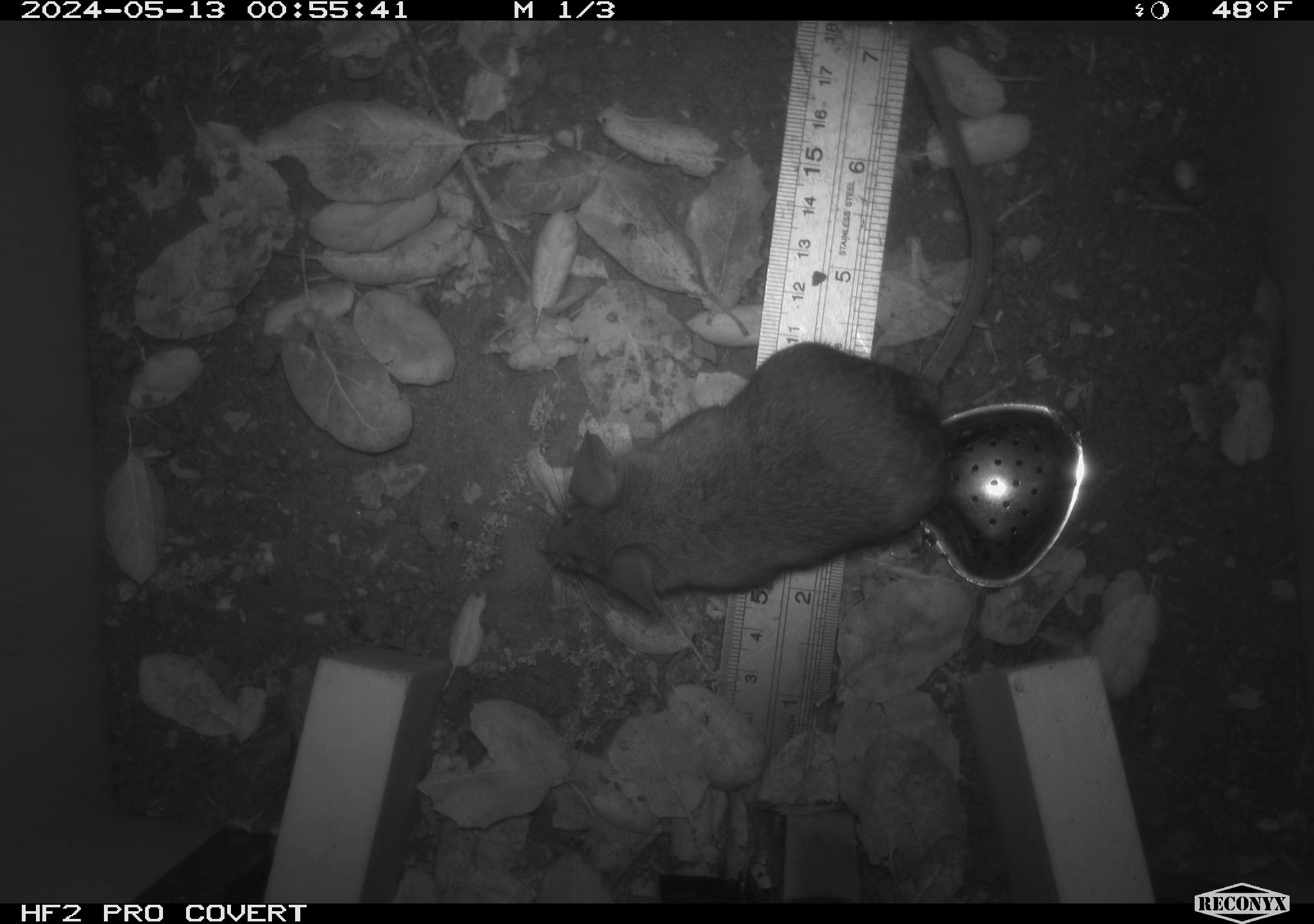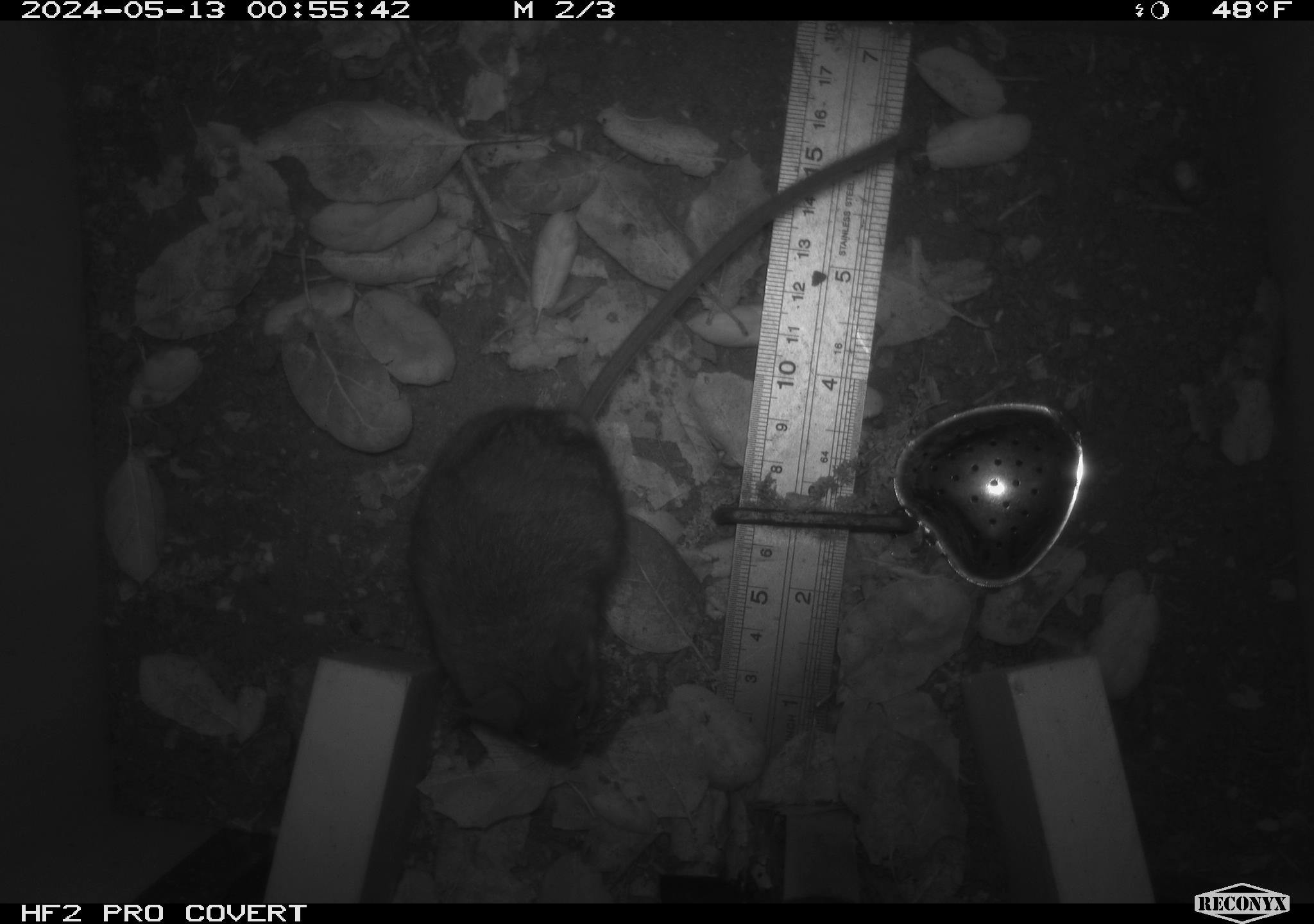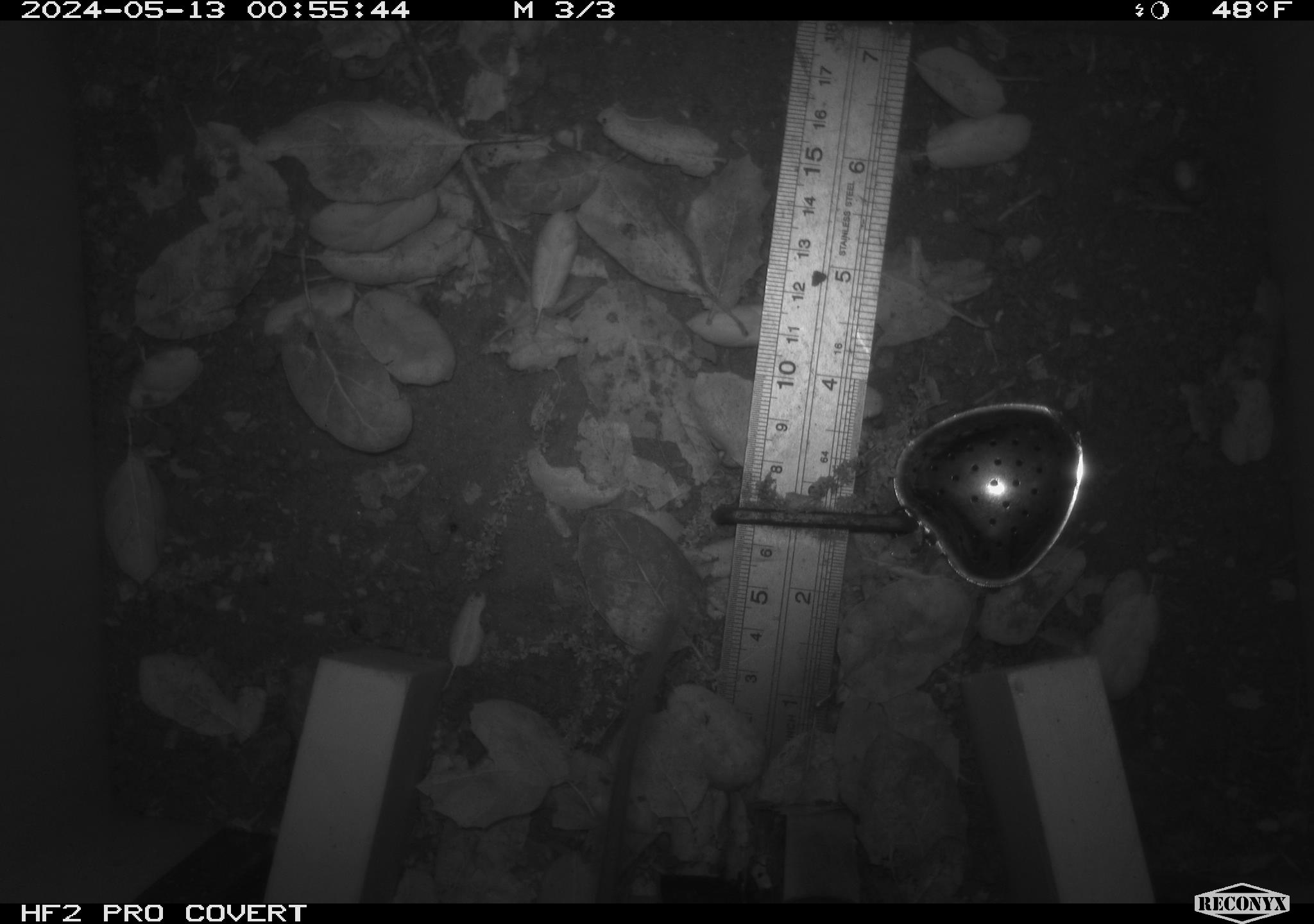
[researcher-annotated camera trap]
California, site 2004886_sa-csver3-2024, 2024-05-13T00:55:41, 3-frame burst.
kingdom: Animalia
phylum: Chordata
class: Mammalia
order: Rodentia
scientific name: Rodentia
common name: rodent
Rodent (Rodentia).